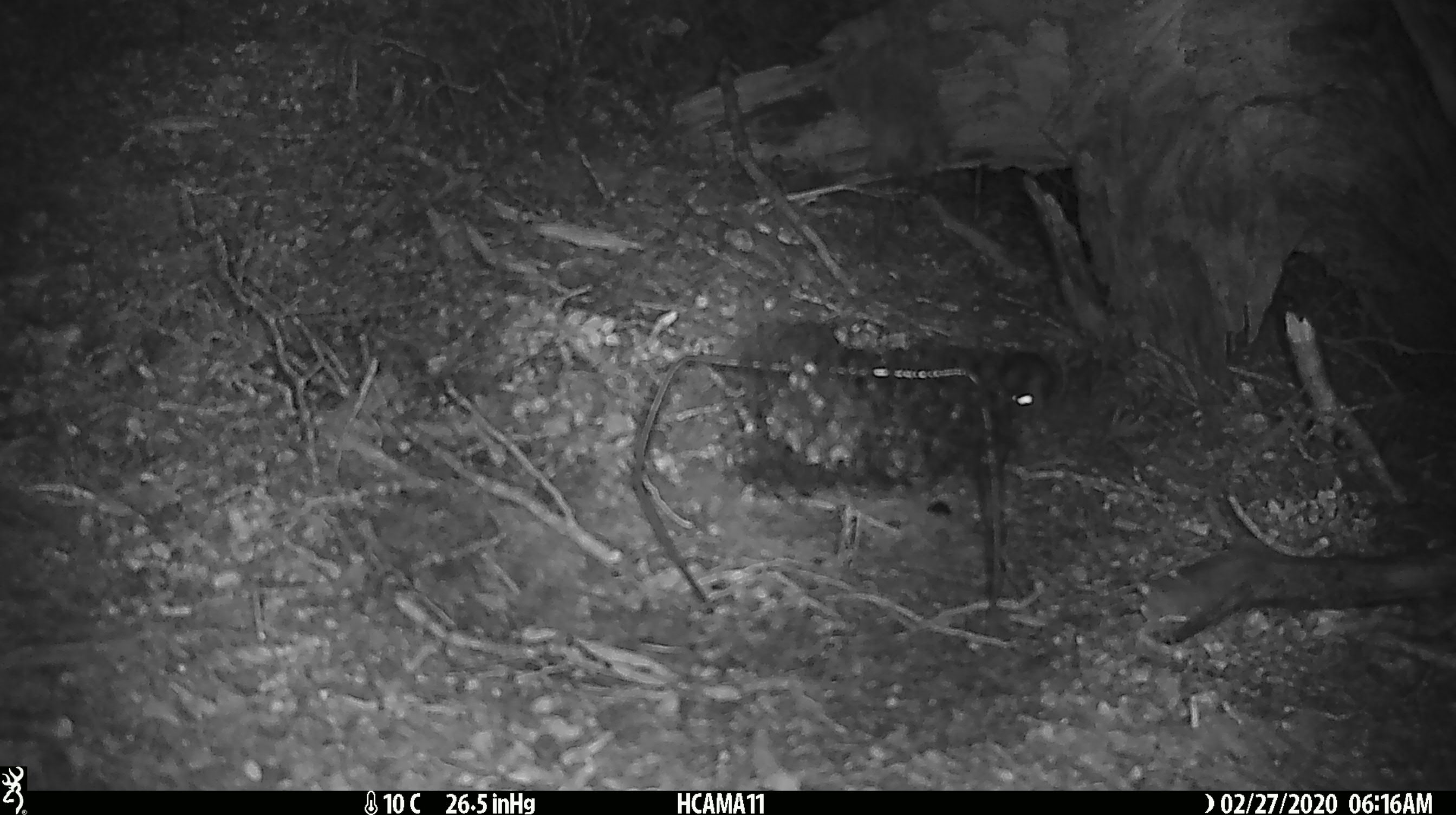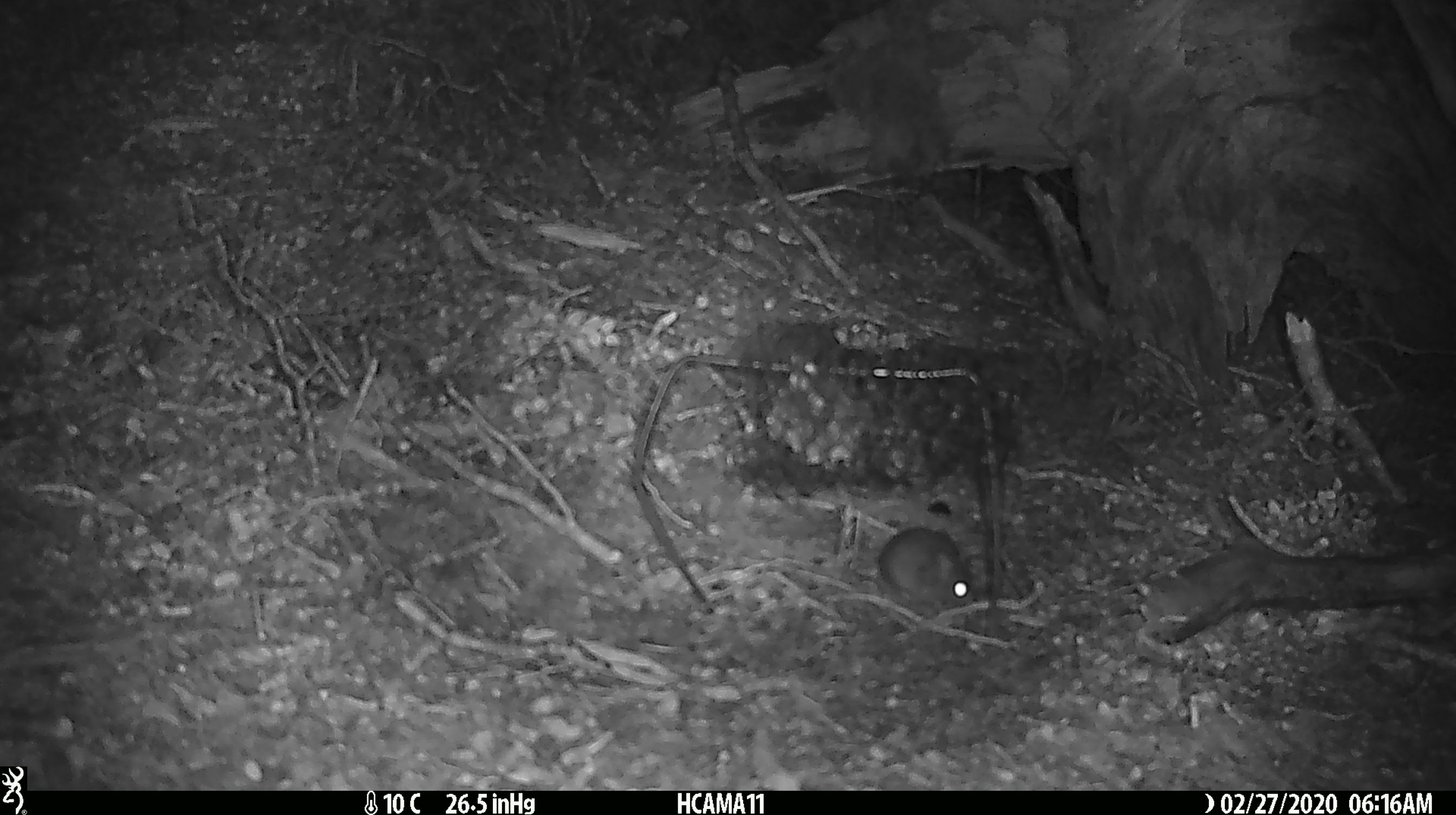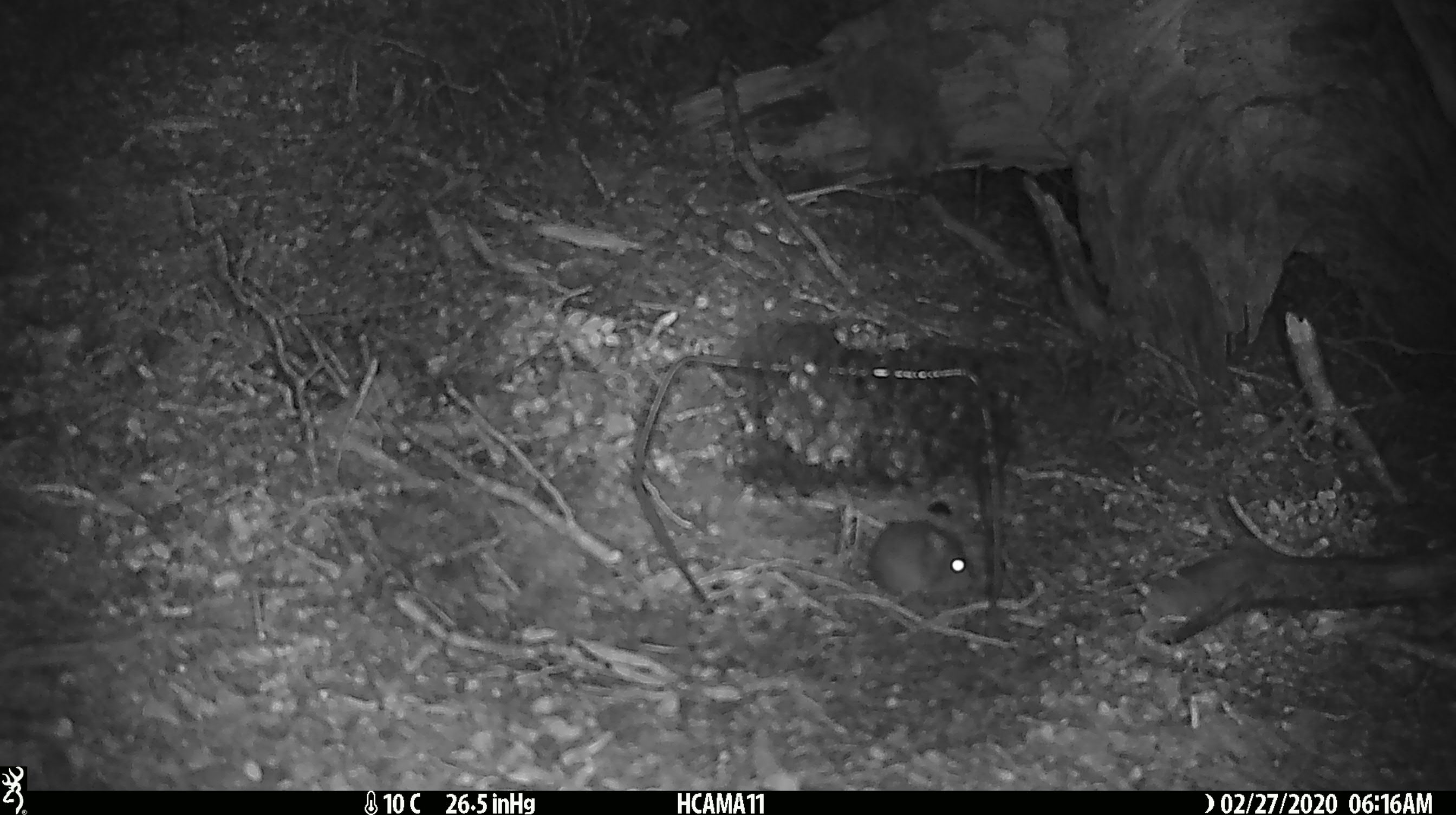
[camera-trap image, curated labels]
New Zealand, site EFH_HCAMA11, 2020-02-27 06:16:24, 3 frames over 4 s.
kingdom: Animalia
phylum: Chordata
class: Mammalia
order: Rodentia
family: Muridae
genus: Mus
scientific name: Mus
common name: mouse